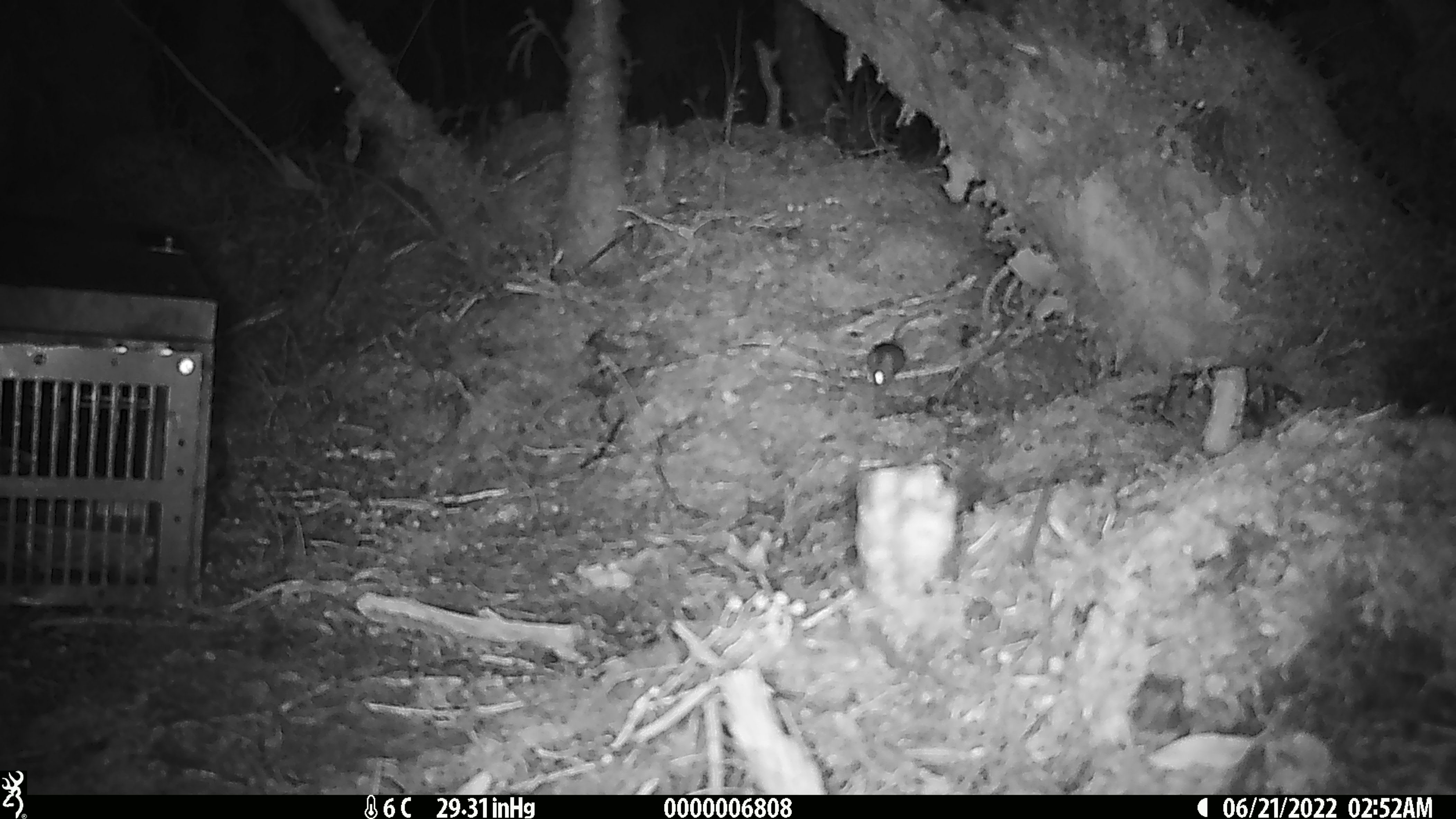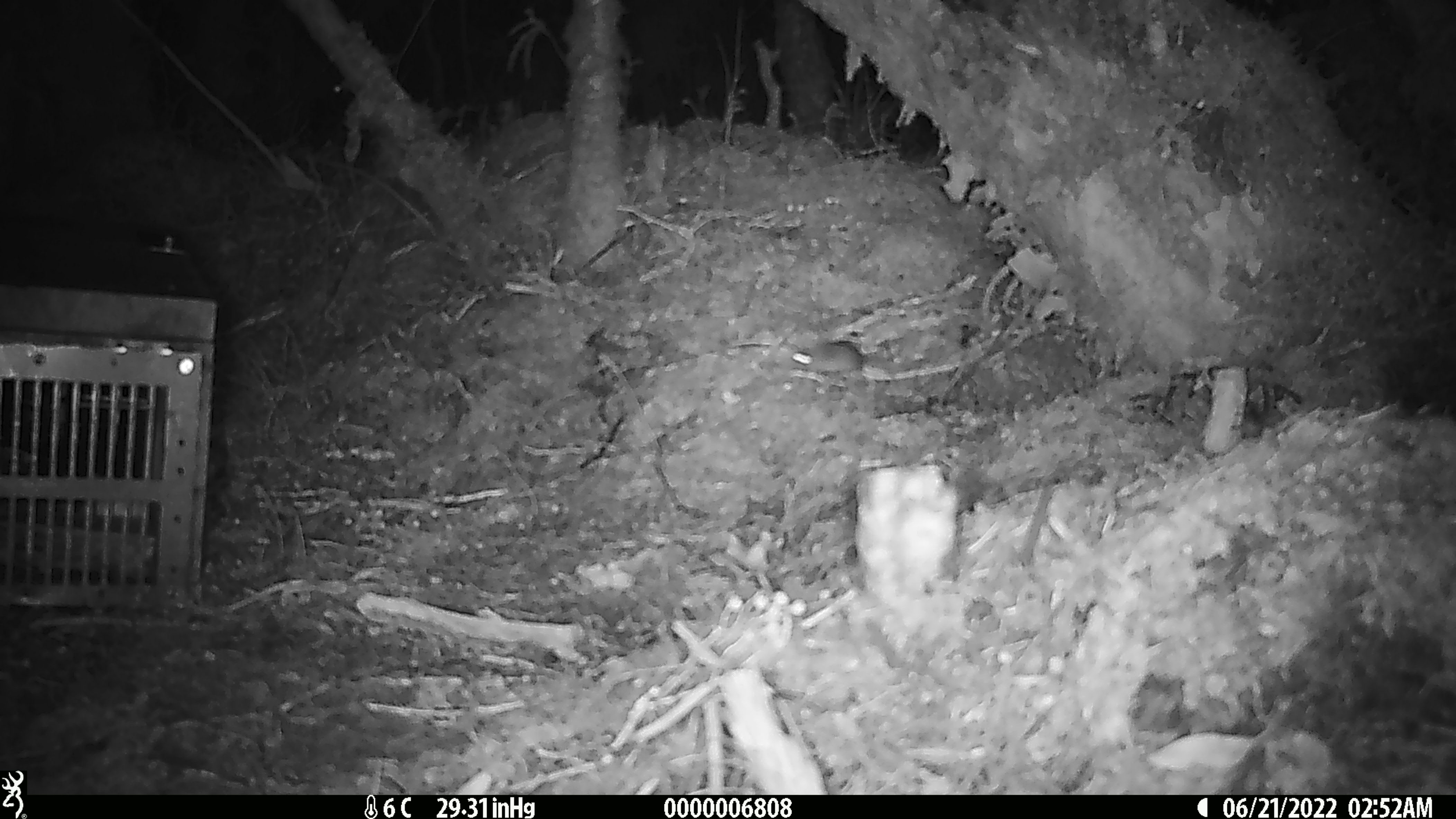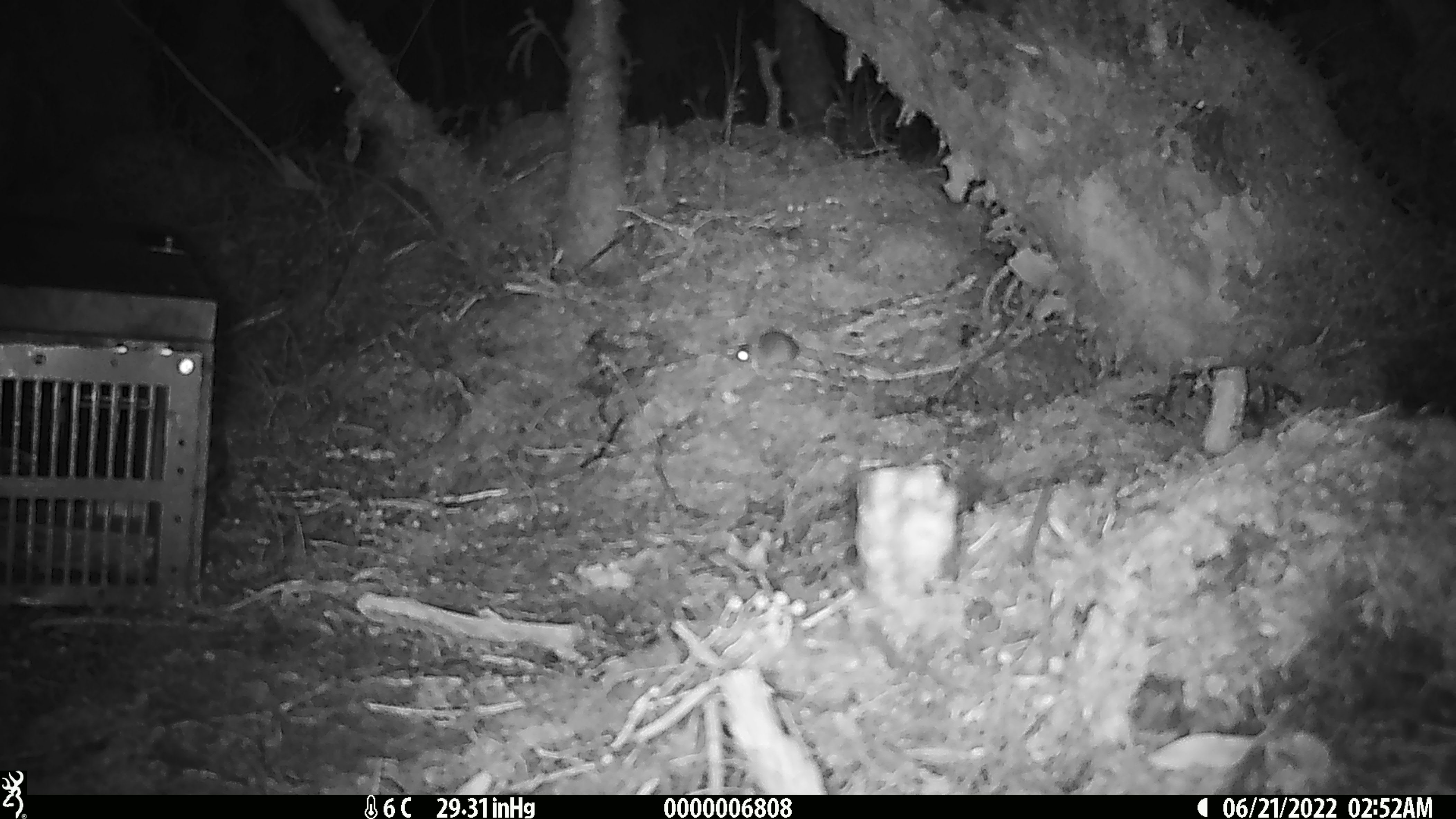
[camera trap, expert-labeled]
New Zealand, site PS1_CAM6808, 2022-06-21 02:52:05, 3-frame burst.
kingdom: Animalia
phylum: Chordata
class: Mammalia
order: Rodentia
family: Muridae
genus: Mus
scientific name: Mus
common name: mouse